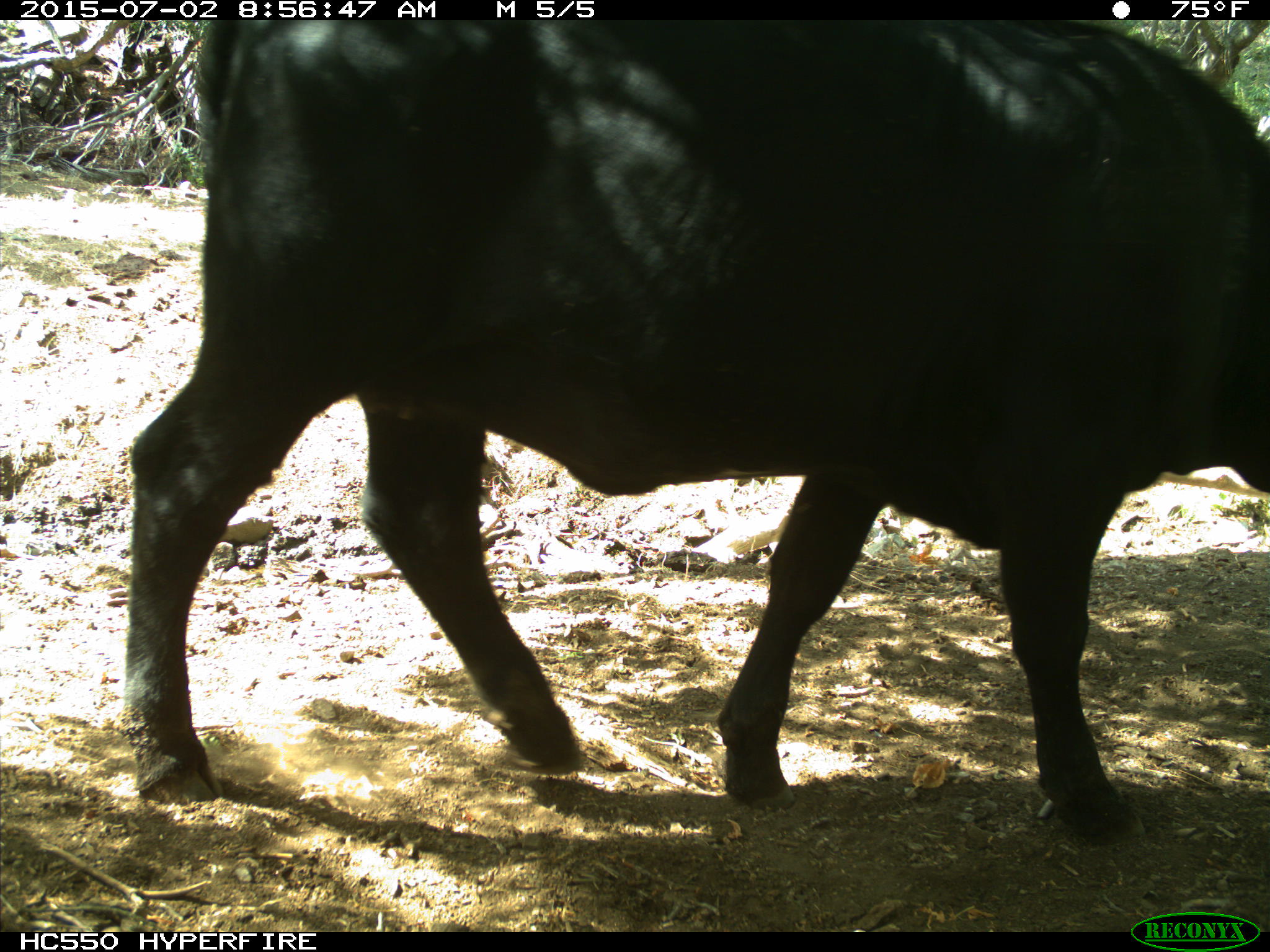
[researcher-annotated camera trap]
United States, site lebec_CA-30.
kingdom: Animalia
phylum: Chordata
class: Mammalia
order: Artiodactyla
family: Bovidae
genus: Bos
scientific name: Bos taurus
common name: domestic cow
Bos taurus (domestic cow).